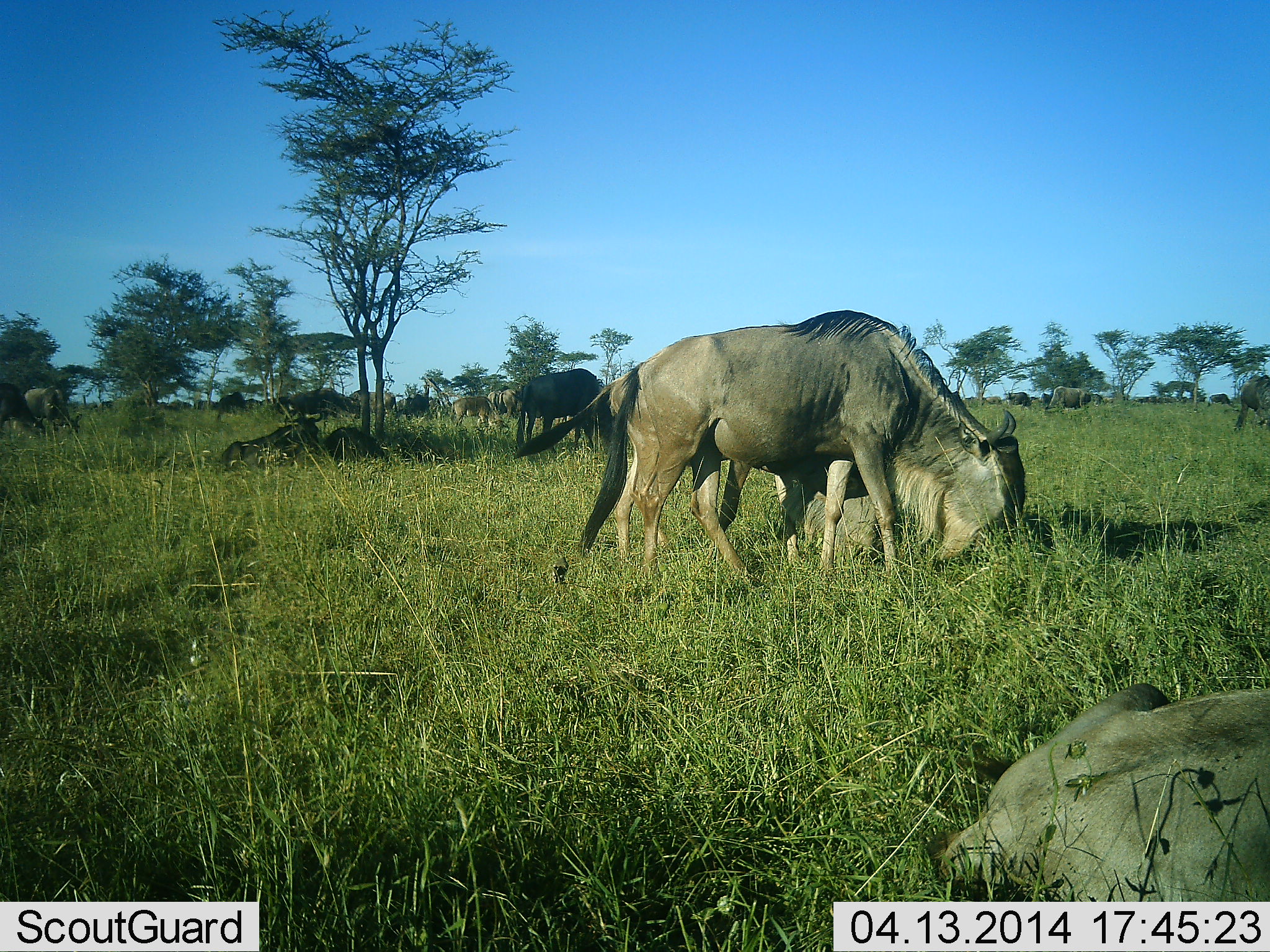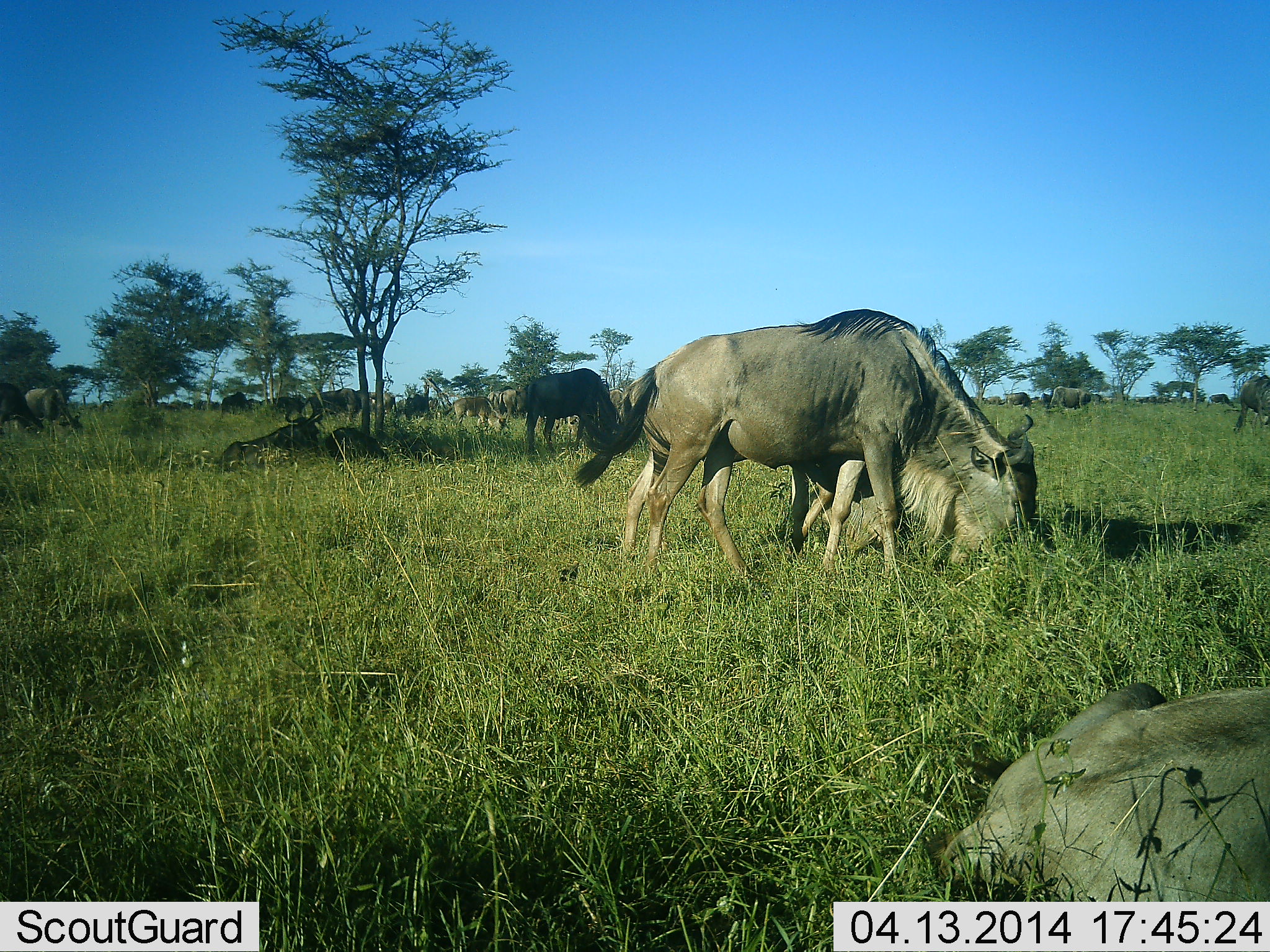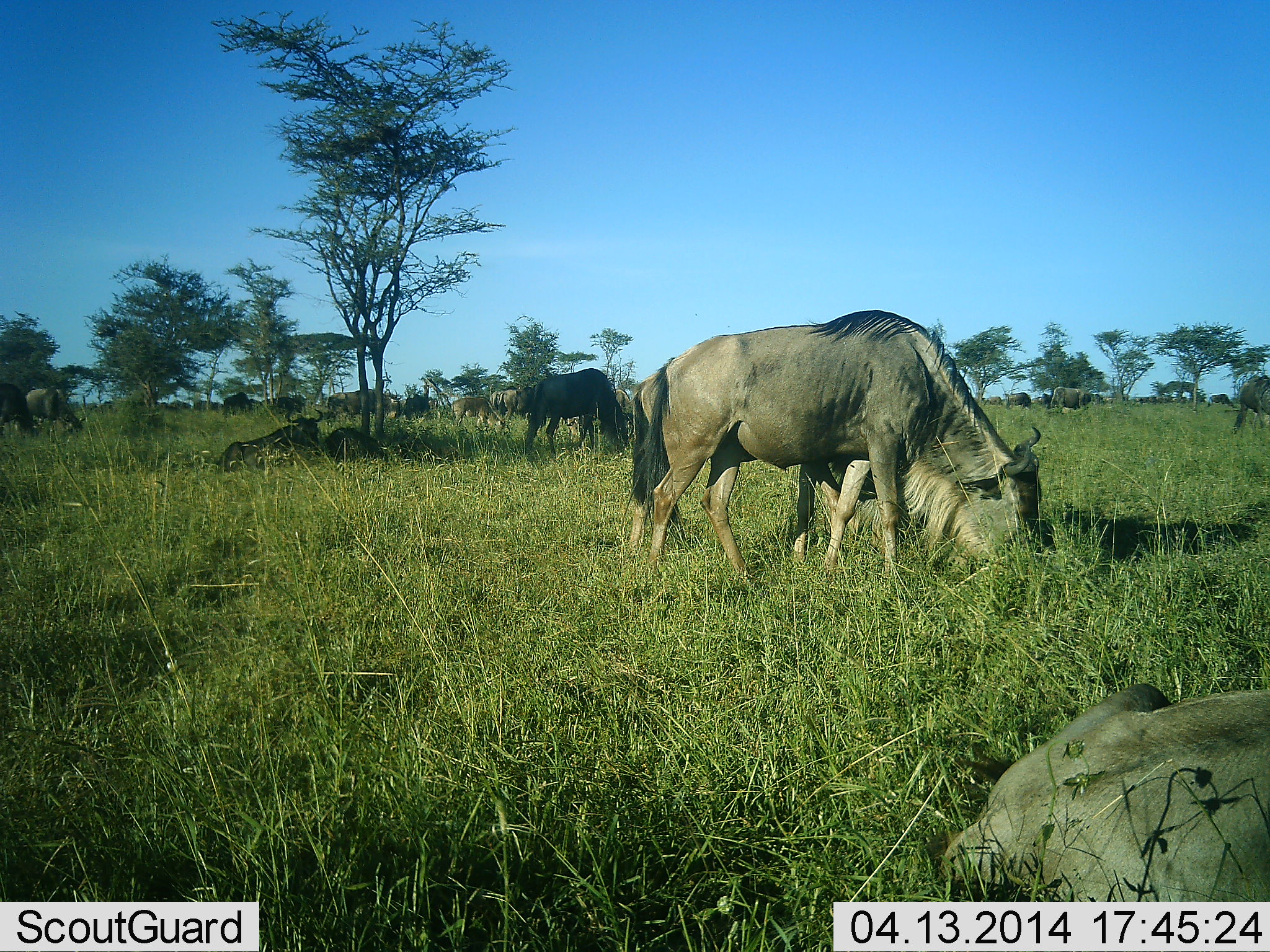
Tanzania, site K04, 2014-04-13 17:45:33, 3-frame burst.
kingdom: Animalia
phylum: Chordata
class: Mammalia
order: Artiodactyla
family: Bovidae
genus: Connochaetes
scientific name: Connochaetes taurinus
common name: blue wildebeest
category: wildebeest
Wildebeest (blue wildebeest) (Connochaetes taurinus), count 11-50. Behavior (volunteer vote fractions): standing 30%, resting 90%, moving 20%, interacting 0%. Young present (vote fraction): 10%. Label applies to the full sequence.